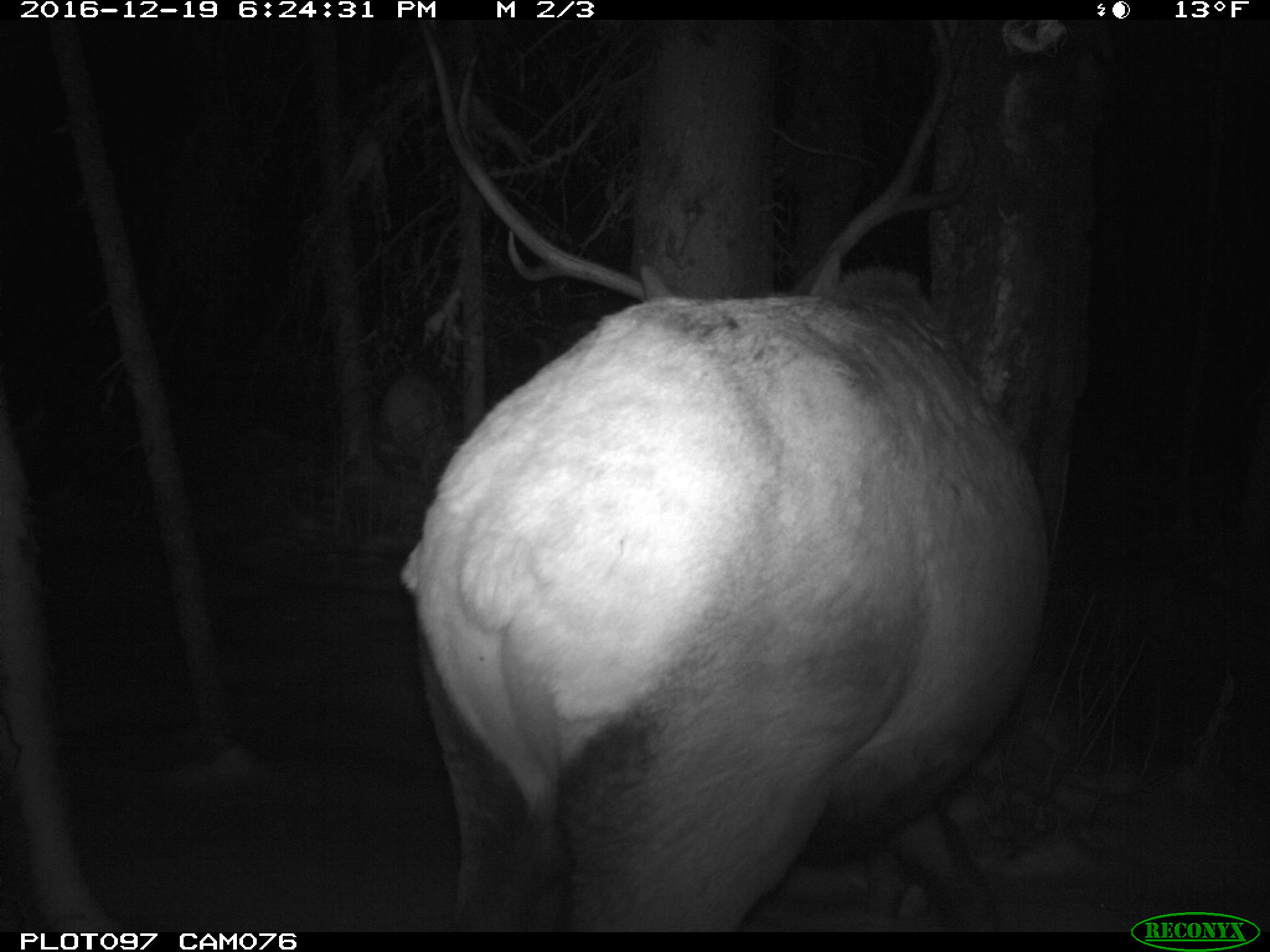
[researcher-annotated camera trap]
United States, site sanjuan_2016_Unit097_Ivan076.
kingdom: Animalia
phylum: Chordata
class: Mammalia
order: Artiodactyla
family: Cervidae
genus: Cervus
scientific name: Cervus elaphus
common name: red deer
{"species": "Cervus elaphus (red deer)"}